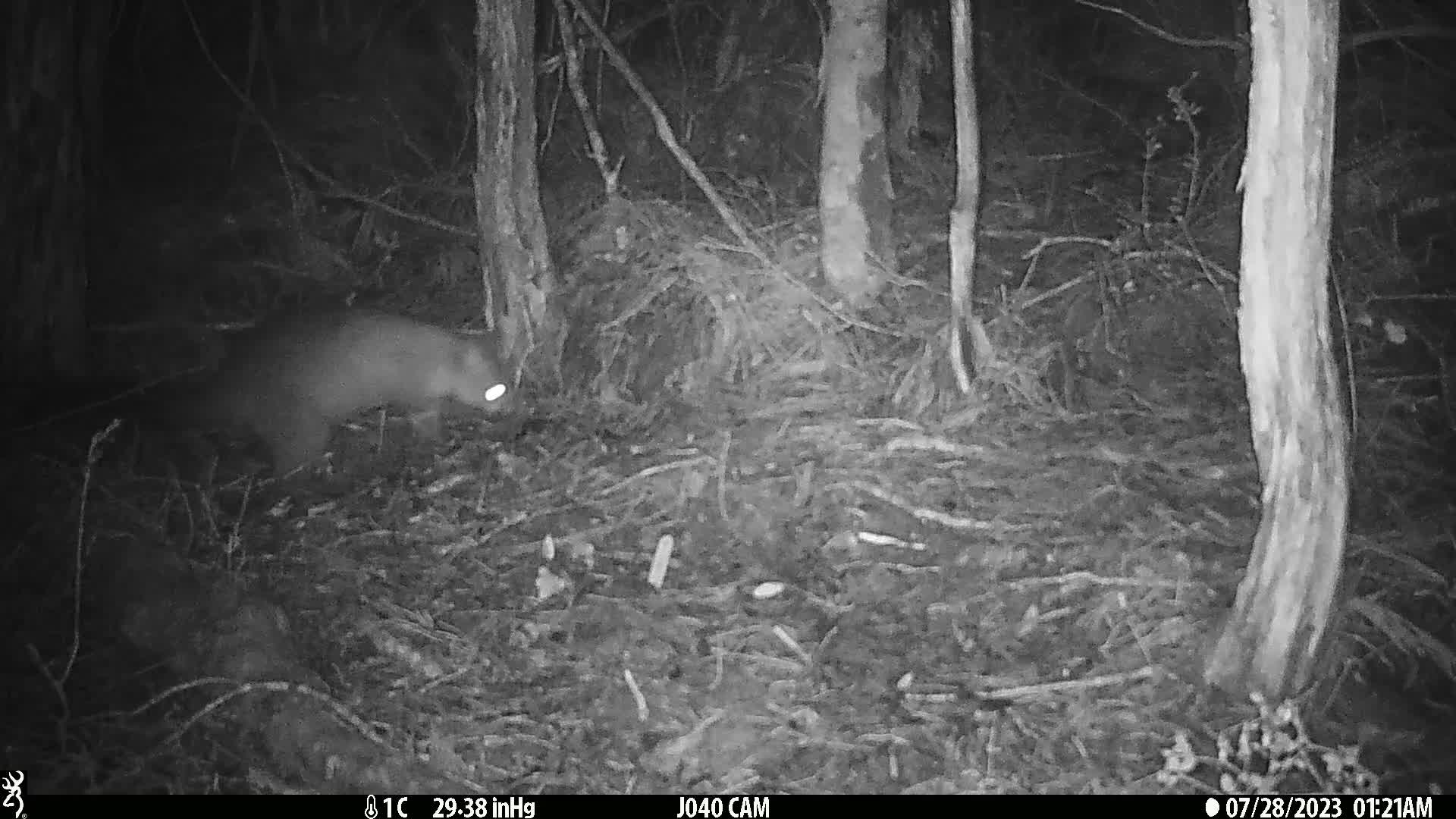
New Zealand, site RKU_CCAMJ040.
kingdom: Animalia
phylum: Chordata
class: Mammalia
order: Diprotodontia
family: Phalangeridae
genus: Trichosurus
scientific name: Trichosurus vulpecula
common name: common brushtail possum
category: possum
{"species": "possum (common brushtail possum) (Trichosurus vulpecula)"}